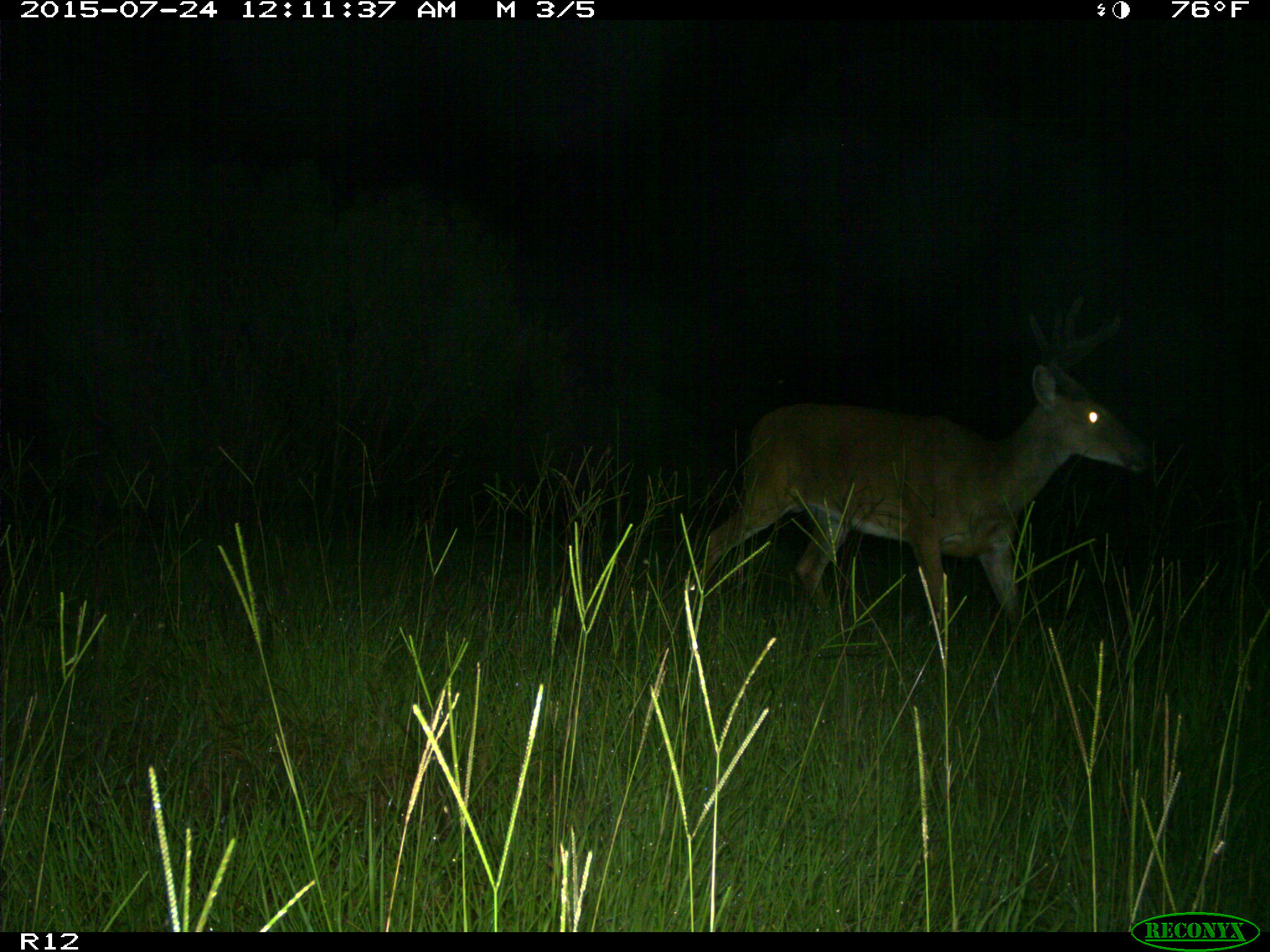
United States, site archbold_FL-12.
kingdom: Animalia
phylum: Chordata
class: Mammalia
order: Artiodactyla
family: Cervidae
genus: Odocoileus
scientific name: Odocoileus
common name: deer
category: unidentified deer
Unidentified deer (deer) (Odocoileus).